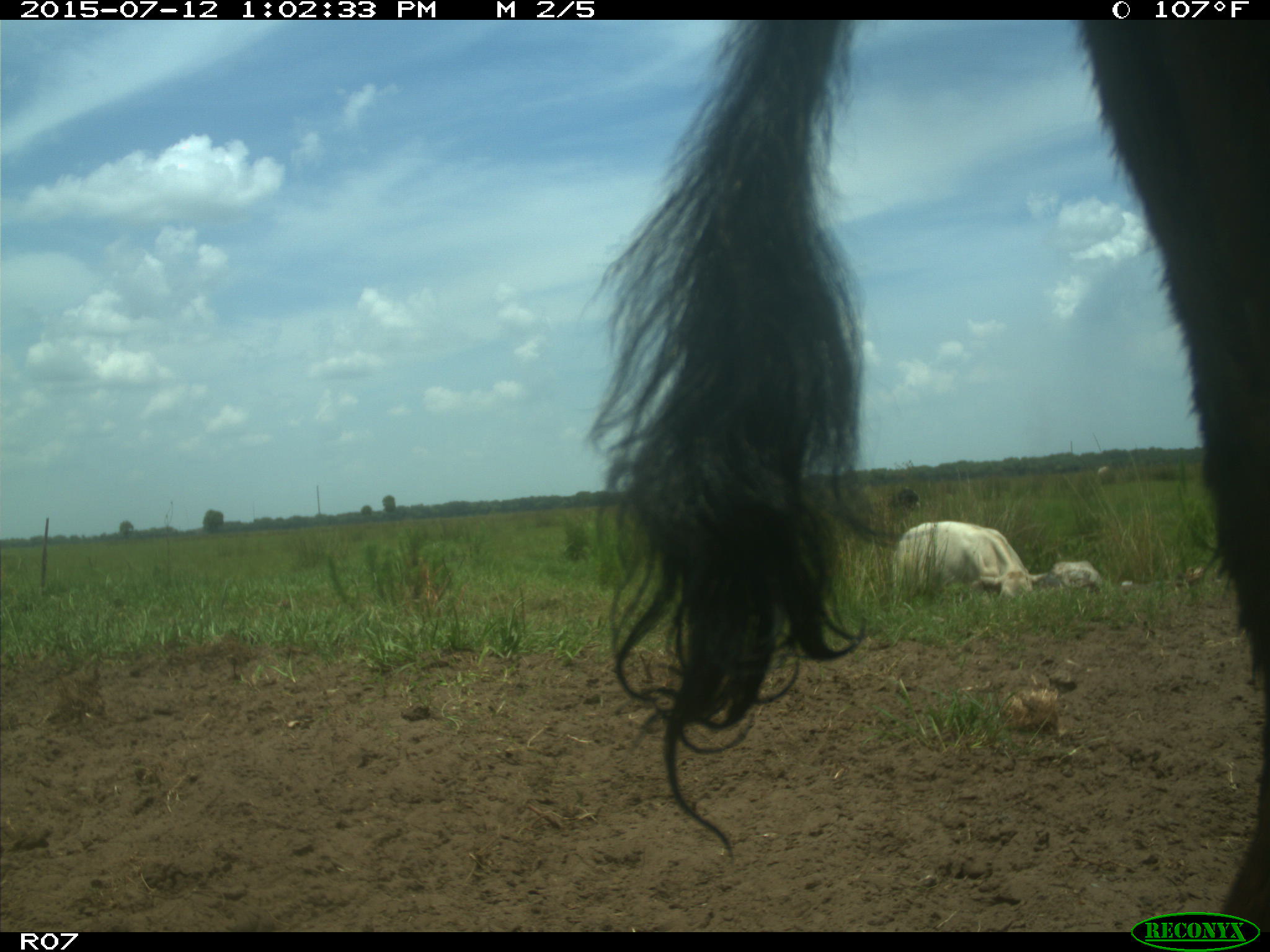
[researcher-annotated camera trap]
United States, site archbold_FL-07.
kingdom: Animalia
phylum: Chordata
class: Mammalia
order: Artiodactyla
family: Bovidae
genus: Bos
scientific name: Bos taurus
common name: domestic cow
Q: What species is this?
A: Bos taurus (domestic cow).